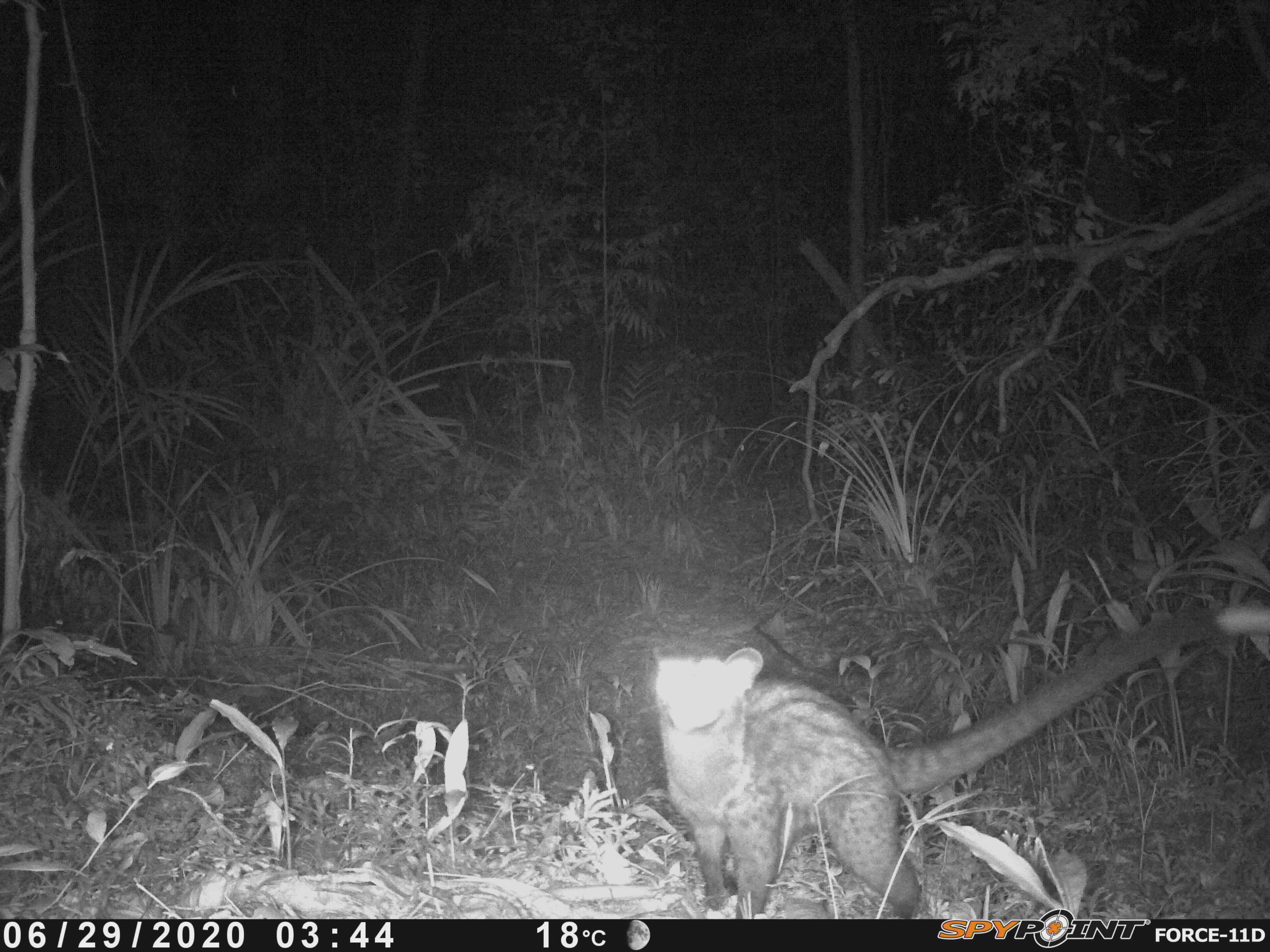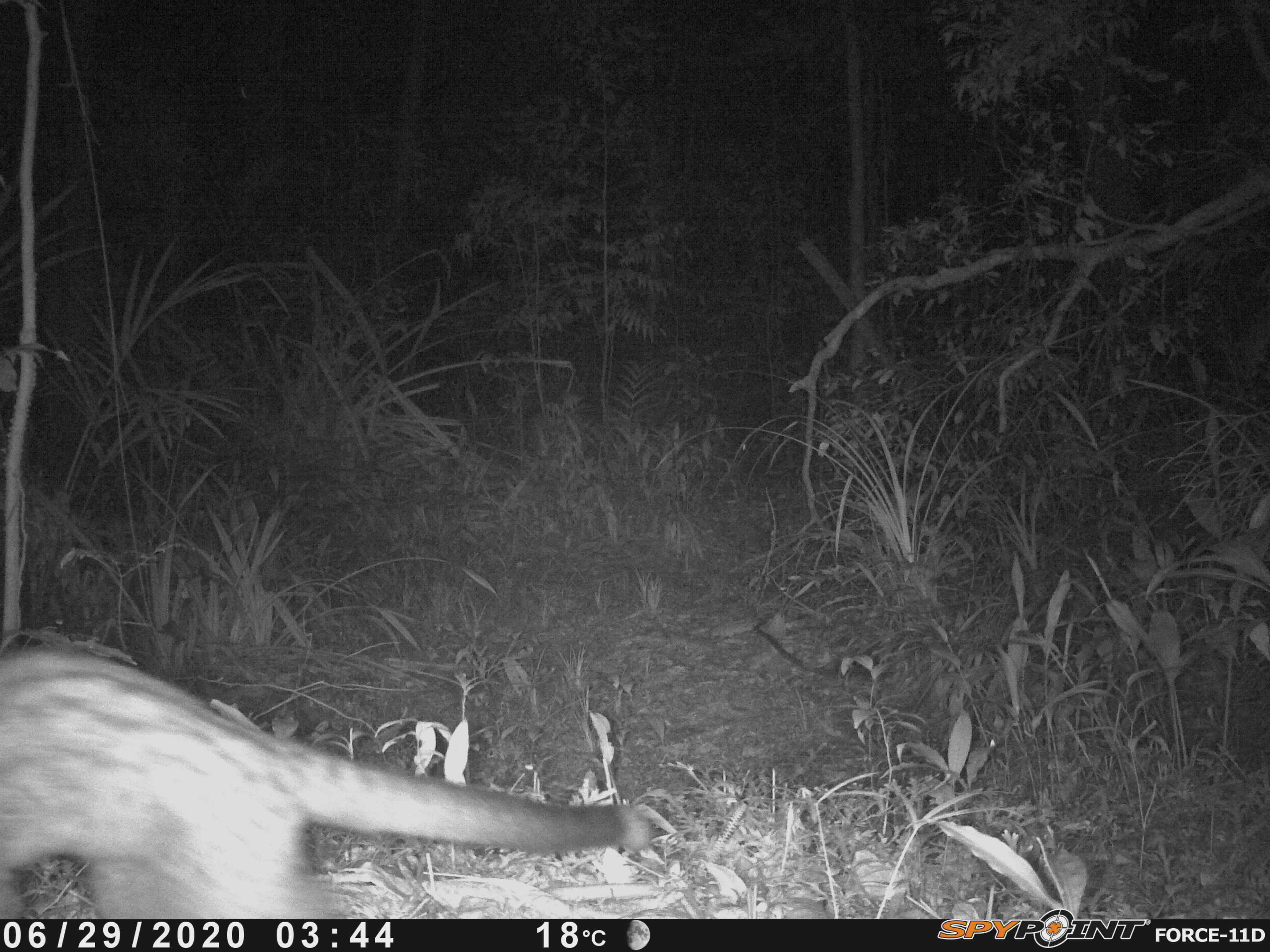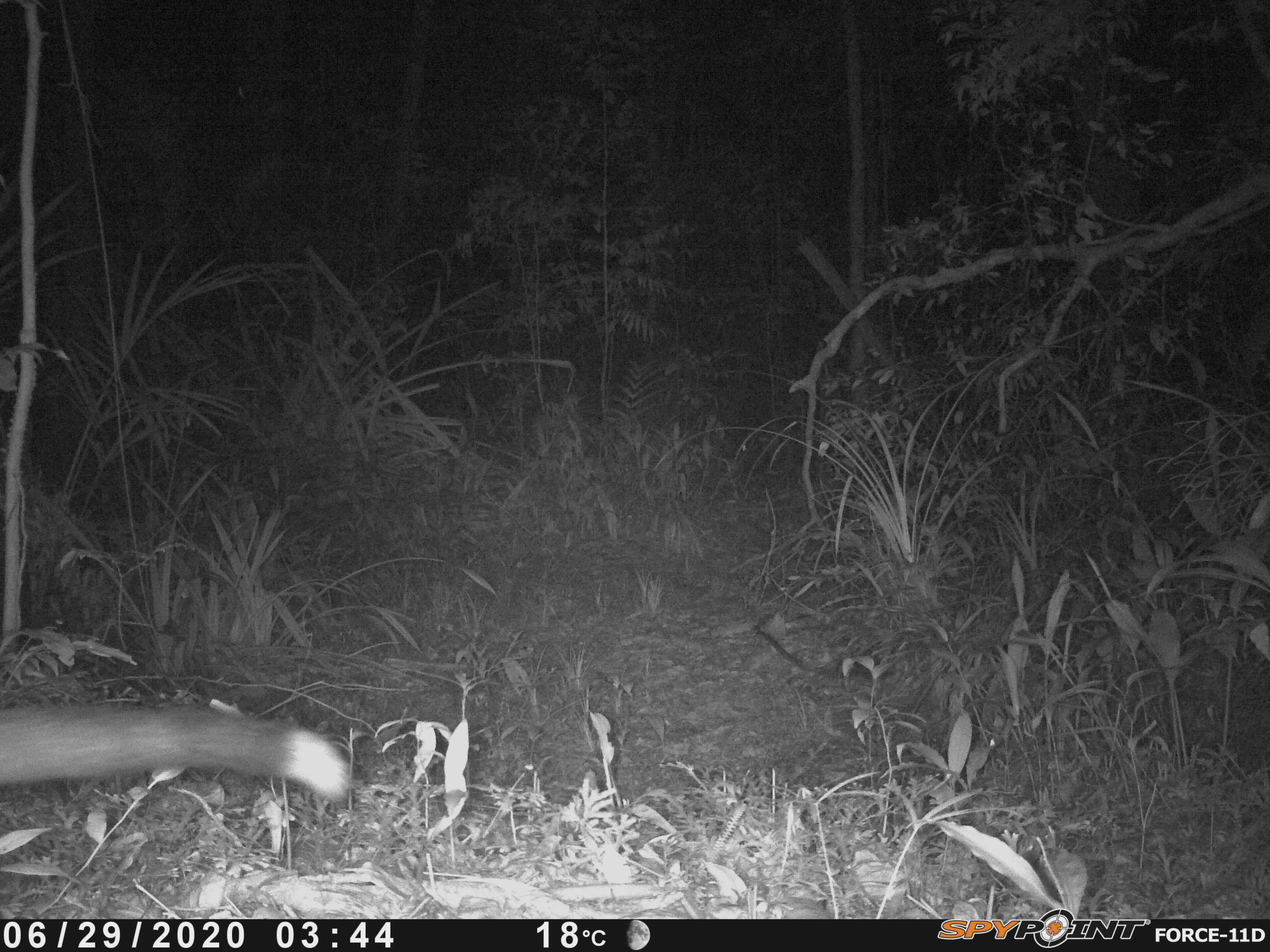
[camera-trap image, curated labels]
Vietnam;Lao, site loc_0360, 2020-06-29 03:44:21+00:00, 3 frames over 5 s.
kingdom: Animalia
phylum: Chordata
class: Mammalia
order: Carnivora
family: Viverridae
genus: Paradoxurus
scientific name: Paradoxurus hermaphroditus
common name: common palm civet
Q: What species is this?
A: Common palm civet (Paradoxurus hermaphroditus).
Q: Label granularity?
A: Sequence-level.